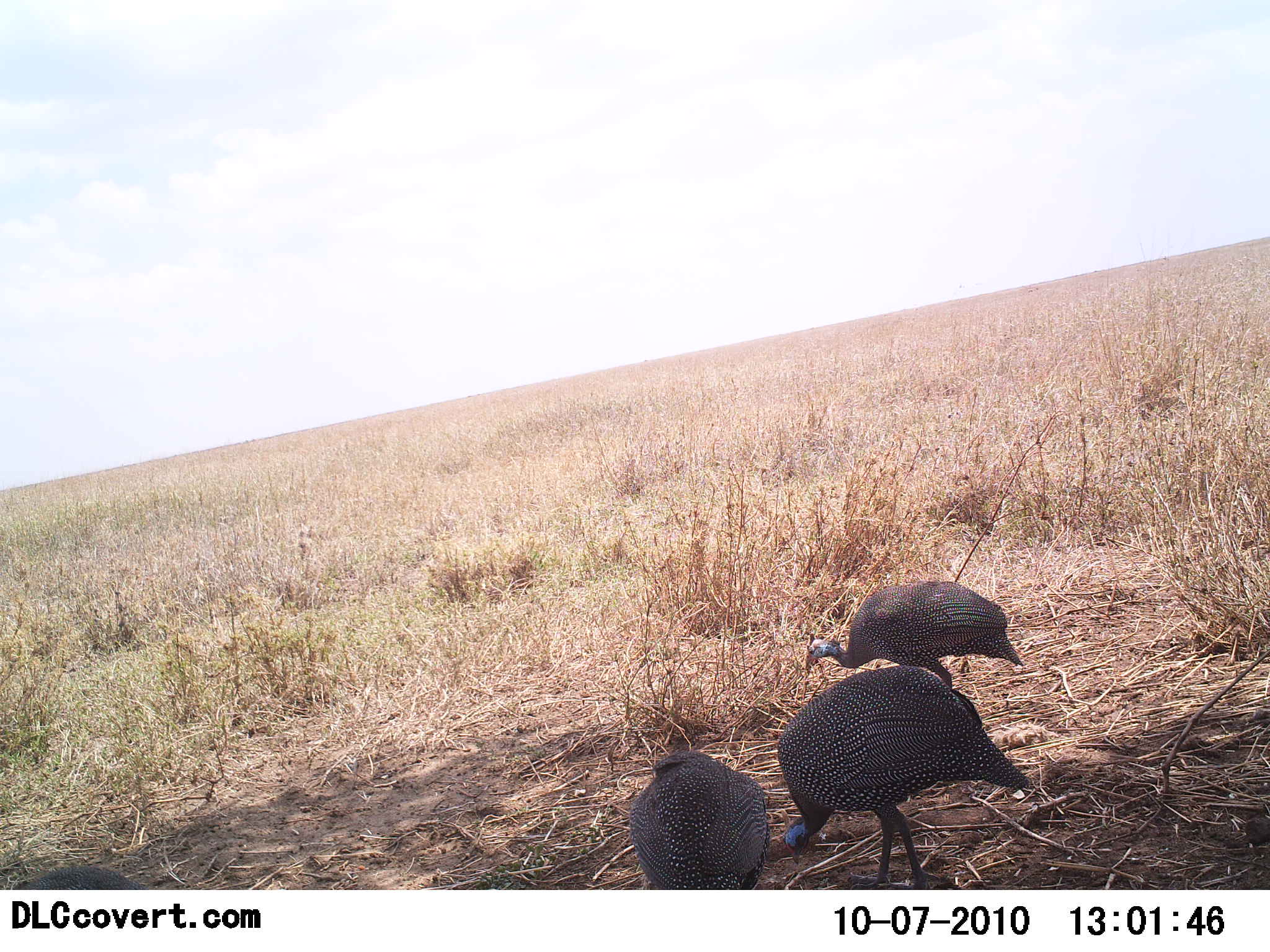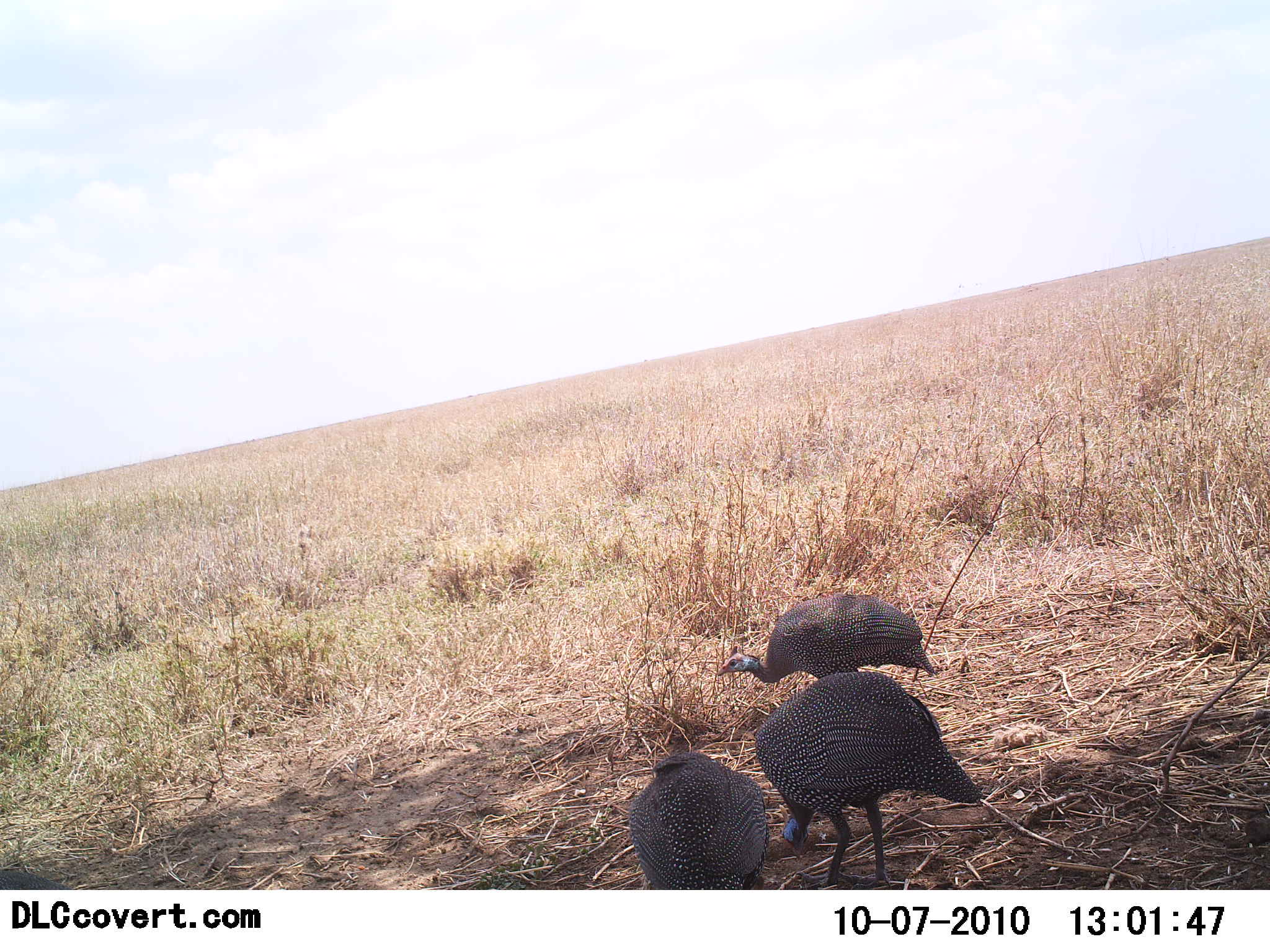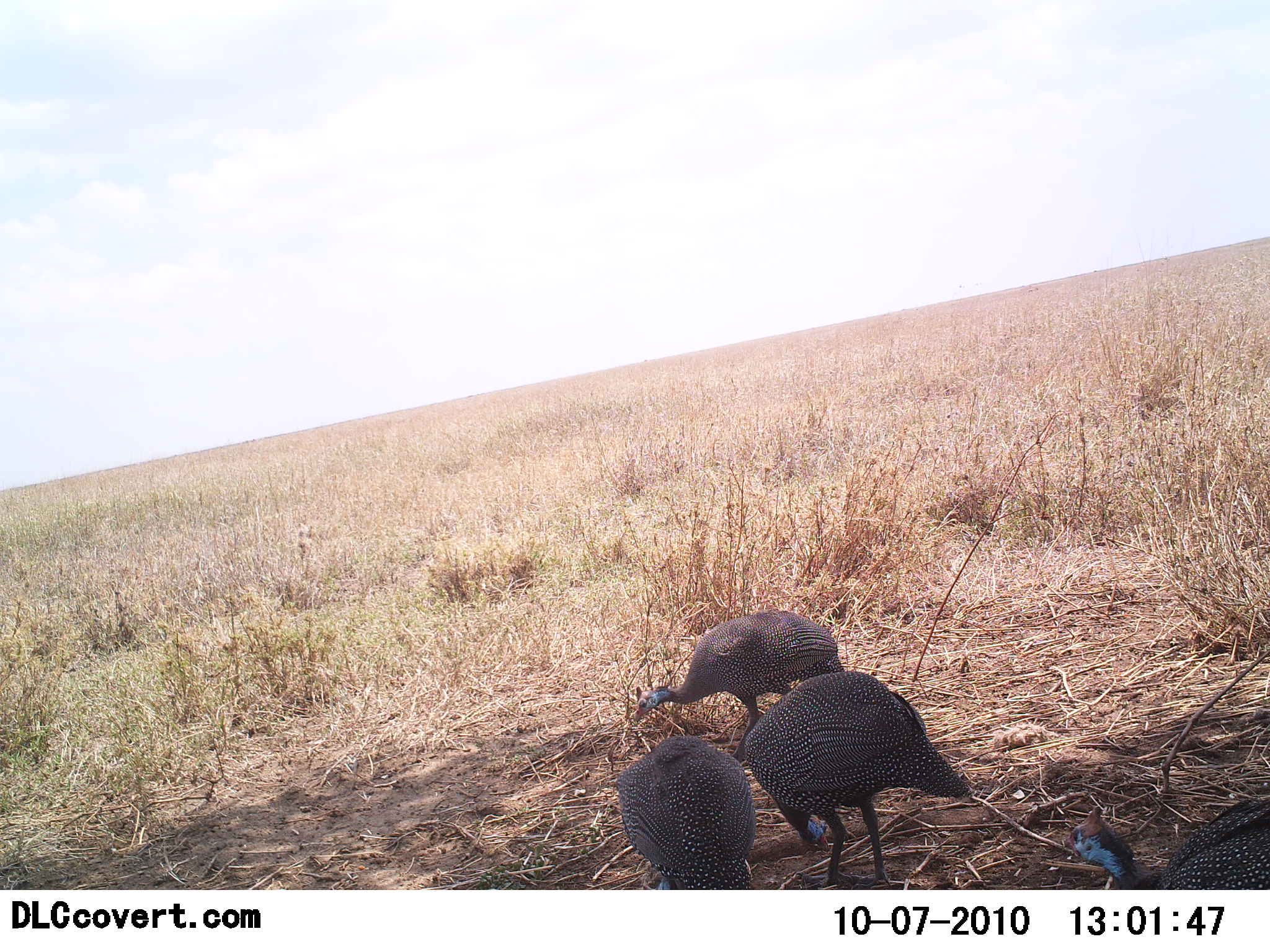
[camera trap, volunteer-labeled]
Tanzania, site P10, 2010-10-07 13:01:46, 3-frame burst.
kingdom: Animalia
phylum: Chordata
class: Aves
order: Galliformes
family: Numididae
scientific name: Numididae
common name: guinea fowl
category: guineafowl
Guineafowl (guinea fowl) (Numididae), count 4. Behavior (volunteer vote fractions): standing 33%, resting 0%, moving 42%, interacting 0%. Young present (vote fraction): 0%. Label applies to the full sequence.